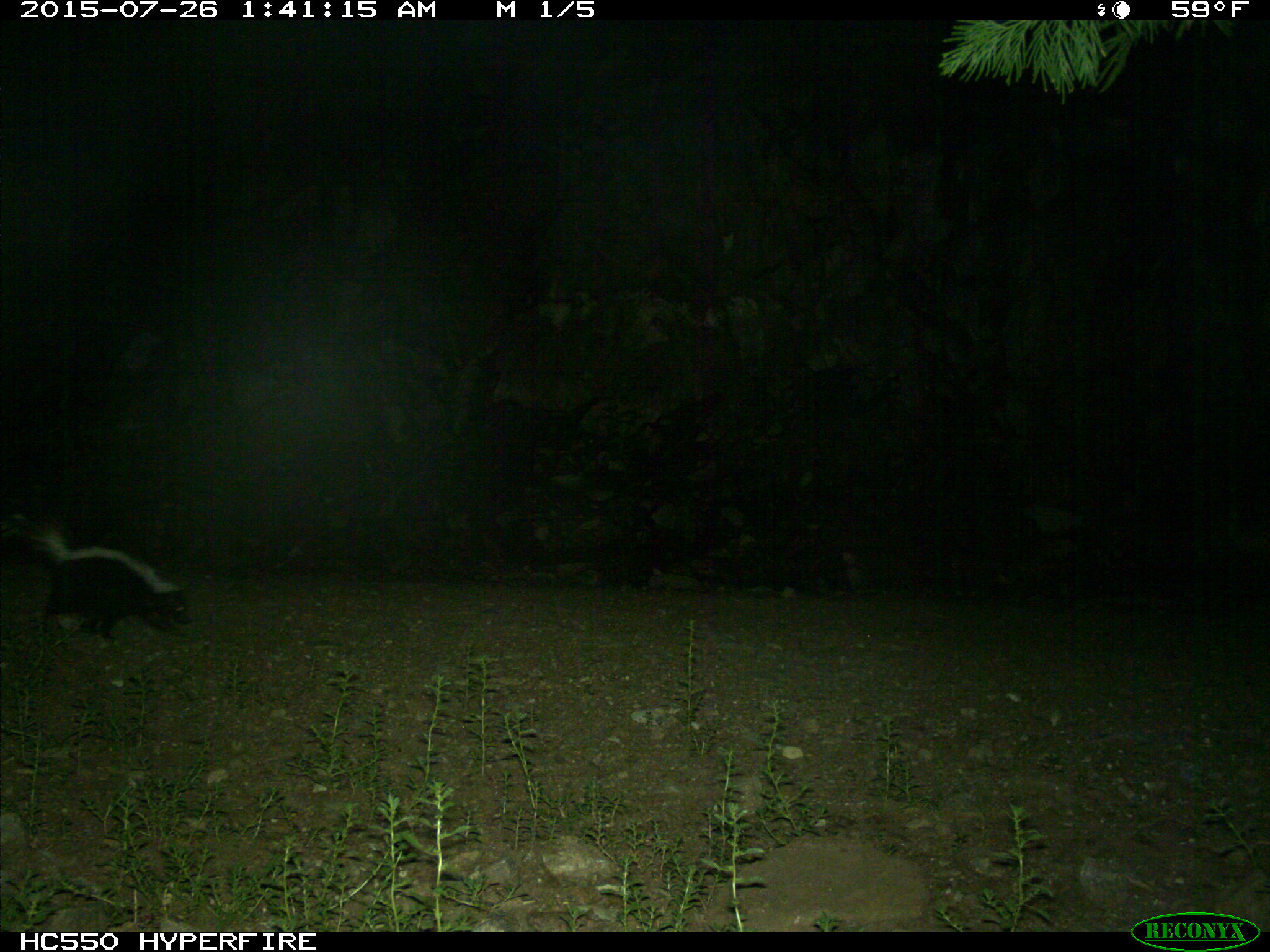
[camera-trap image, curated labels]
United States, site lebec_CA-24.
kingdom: Animalia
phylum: Chordata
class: Mammalia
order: Carnivora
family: Mephitidae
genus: Mephitis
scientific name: Mephitis mephitis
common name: striped skunk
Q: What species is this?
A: Mephitis mephitis (striped skunk).